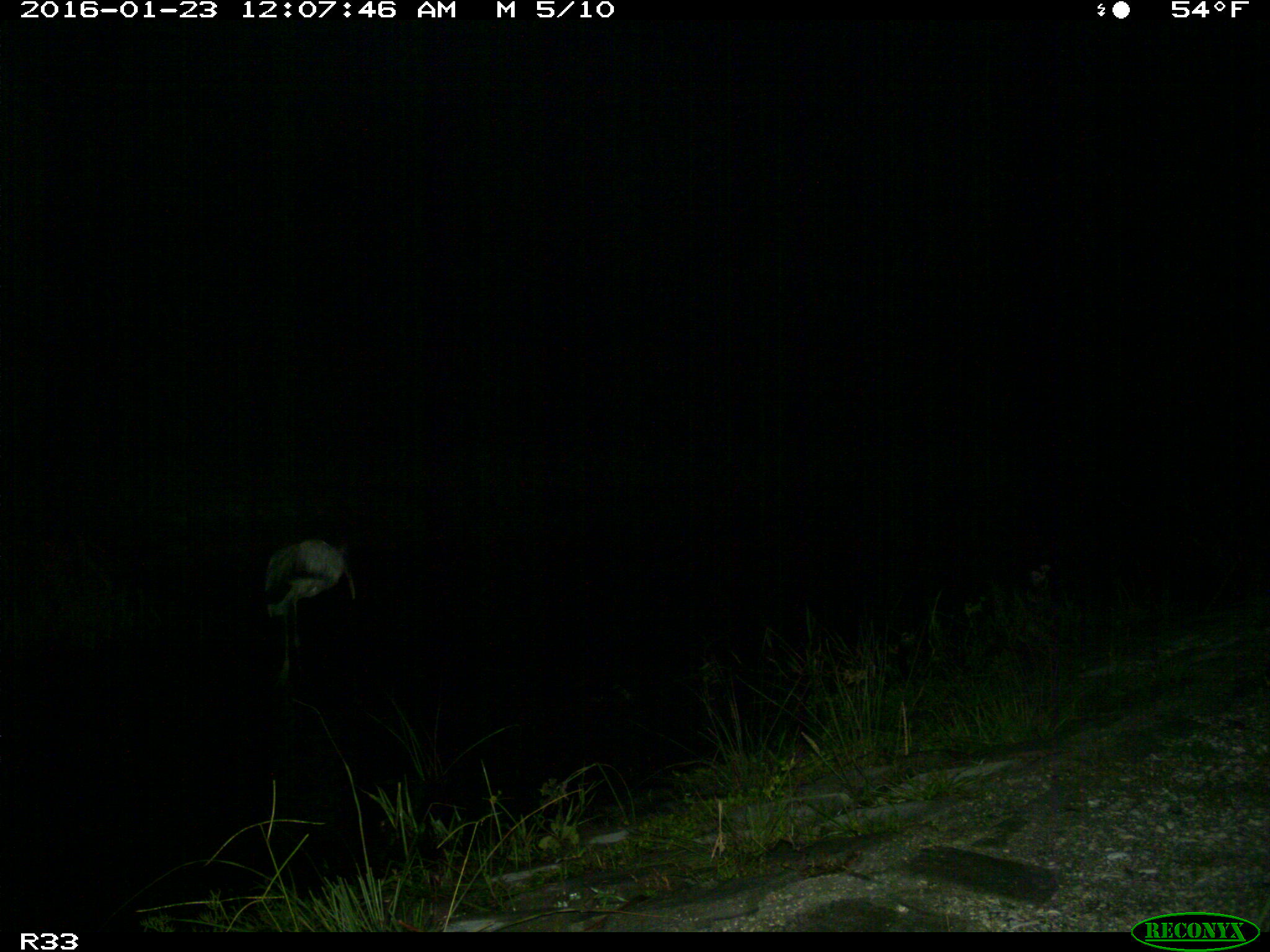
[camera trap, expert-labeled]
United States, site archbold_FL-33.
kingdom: Animalia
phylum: Chordata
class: Aves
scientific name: Aves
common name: birds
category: unidentified bird